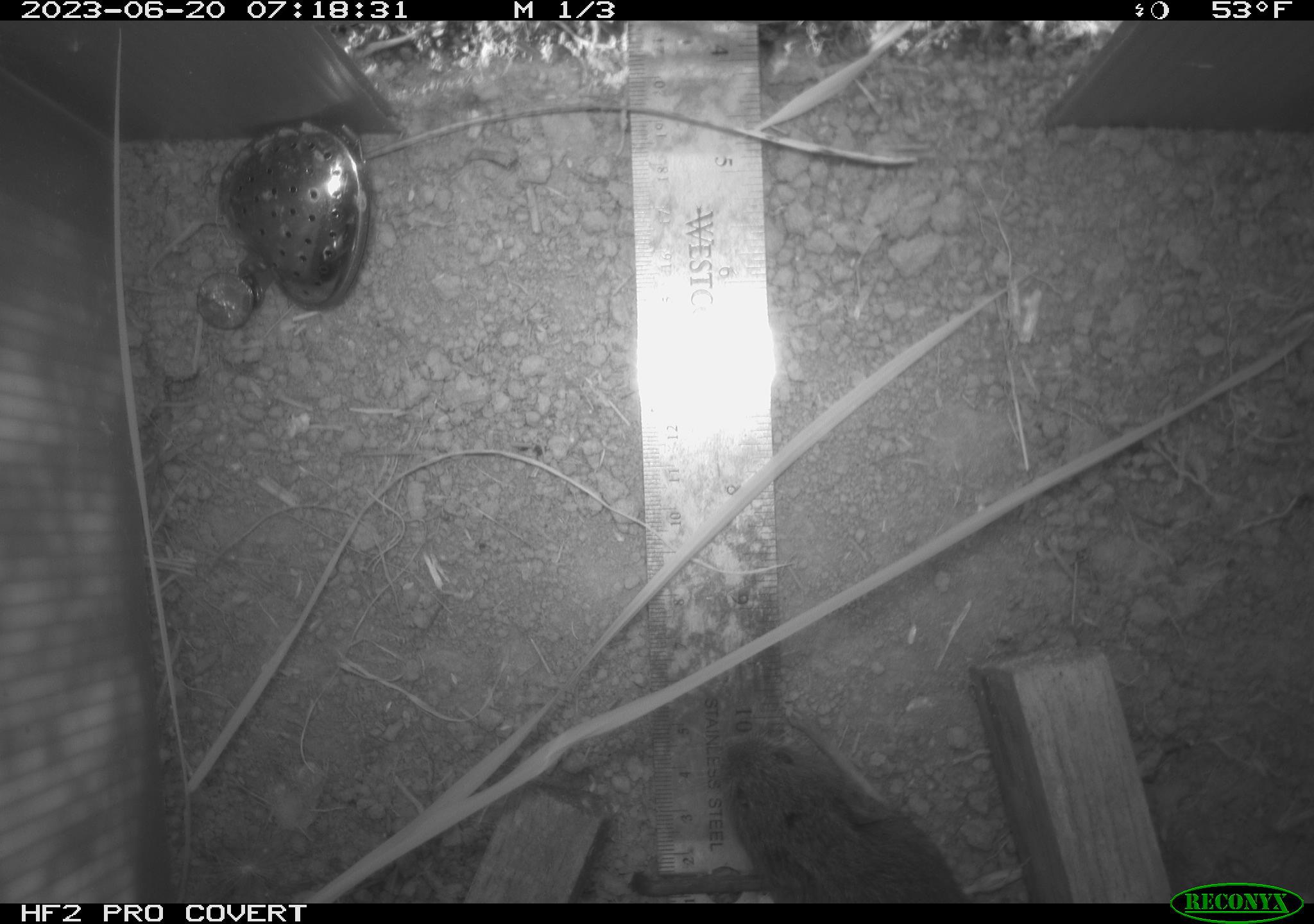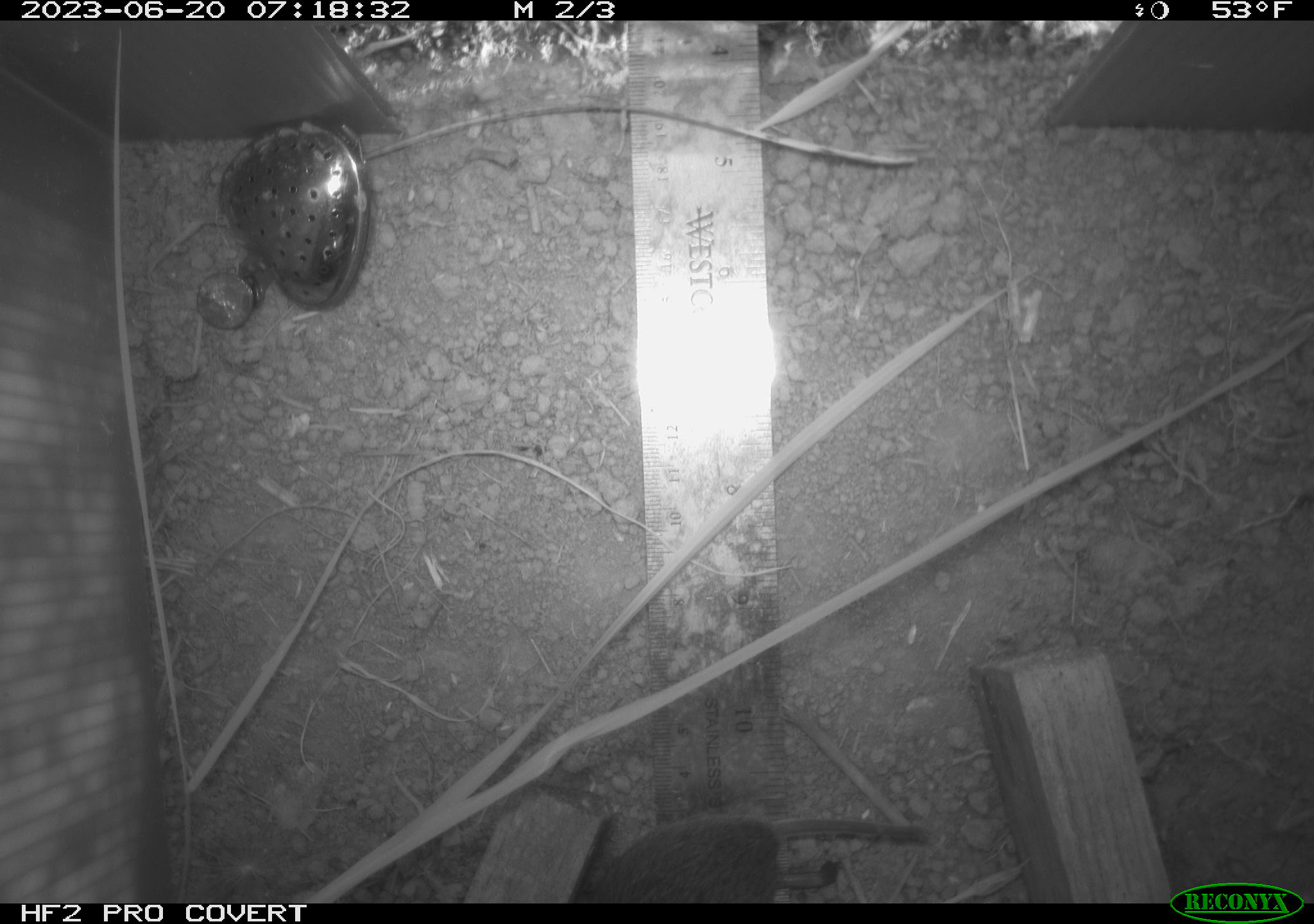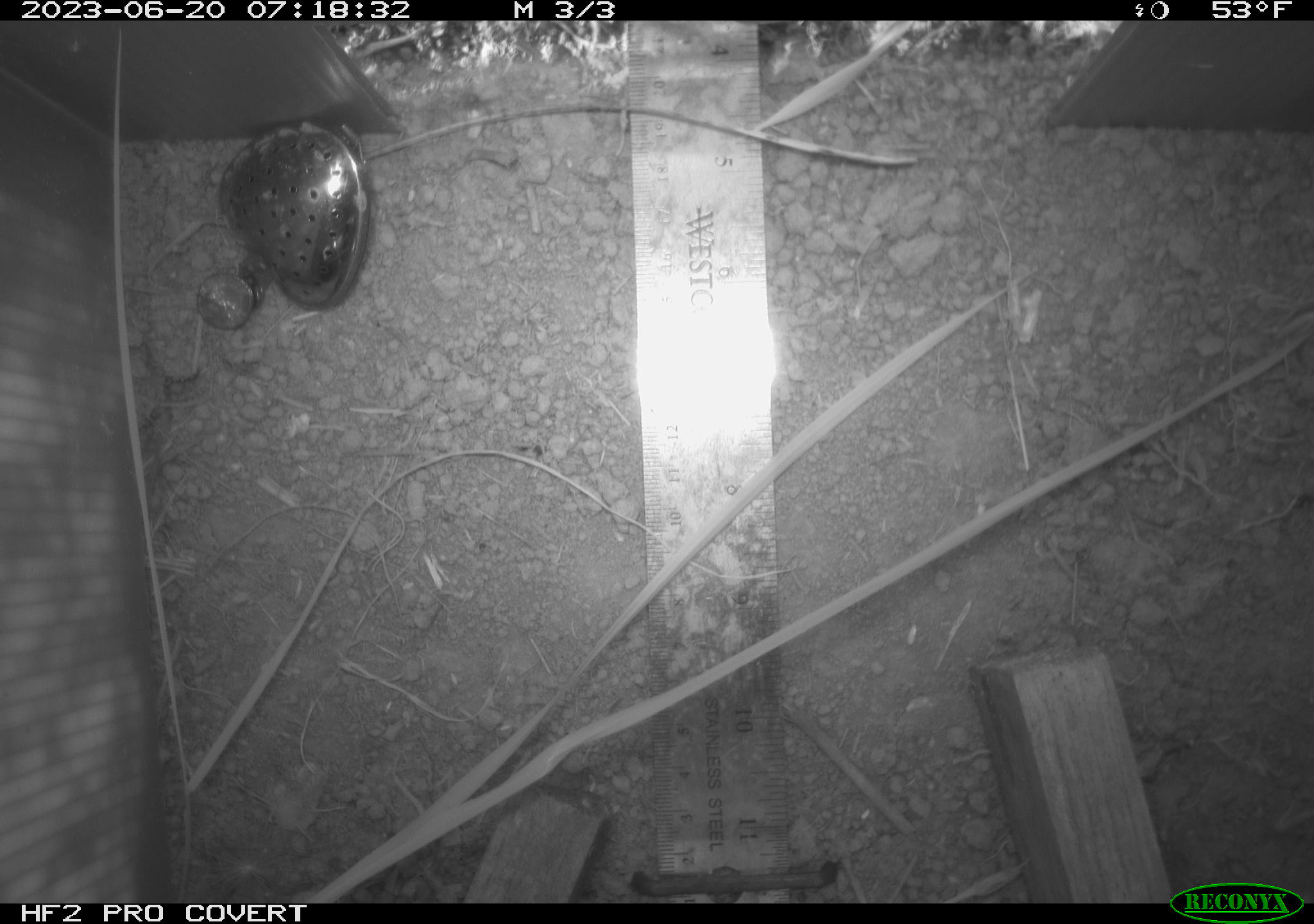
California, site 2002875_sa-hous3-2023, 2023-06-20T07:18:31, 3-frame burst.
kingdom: Animalia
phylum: Chordata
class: Mammalia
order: Rodentia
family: Cricetidae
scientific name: Arvicolinae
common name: voles, lemmings, and muskrats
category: arvicolinae subfamily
Arvicolinae subfamily (voles, lemmings, and muskrats) (Arvicolinae).